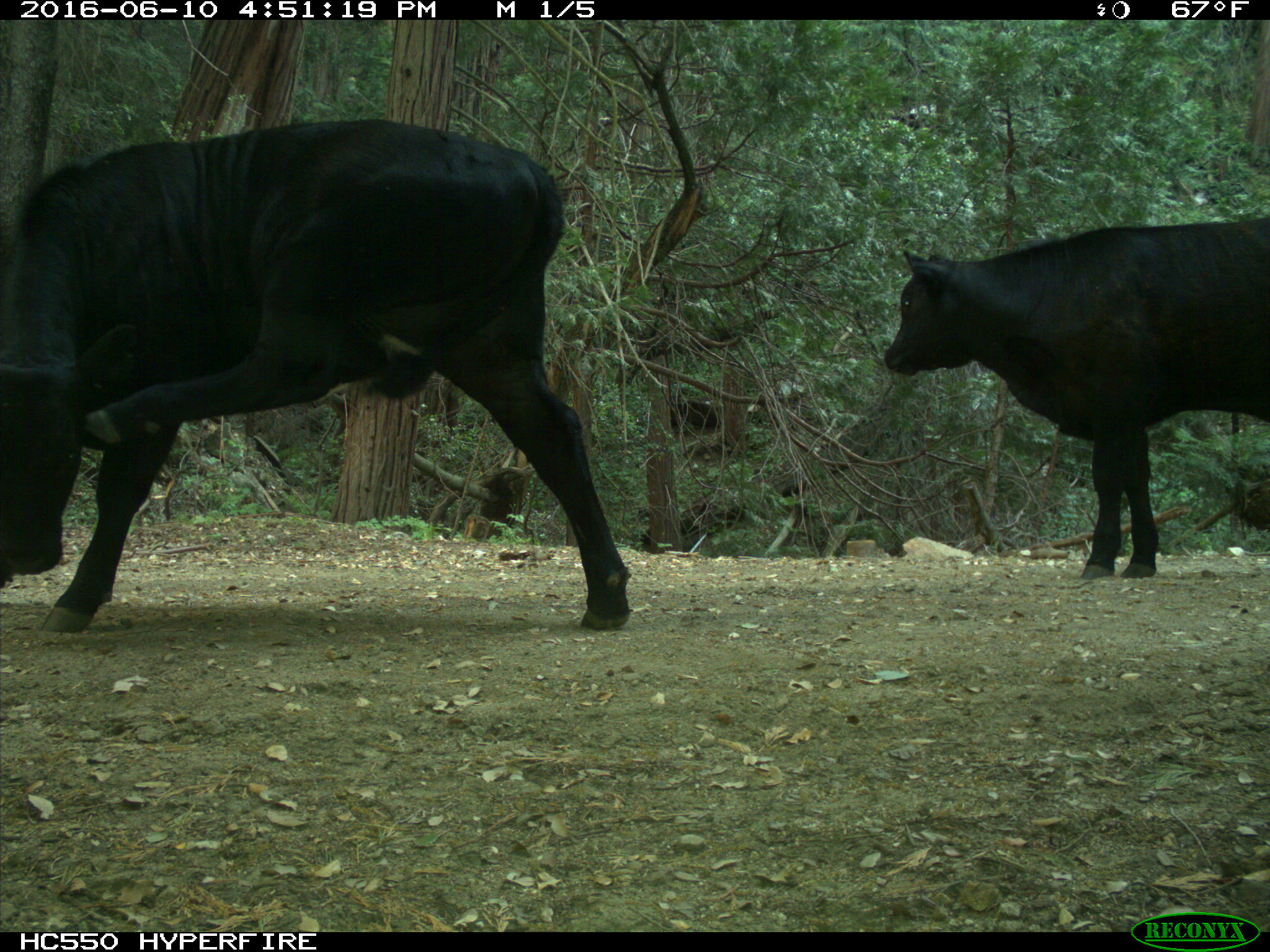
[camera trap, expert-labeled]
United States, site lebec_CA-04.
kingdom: Animalia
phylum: Chordata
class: Mammalia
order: Artiodactyla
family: Bovidae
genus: Bos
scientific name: Bos taurus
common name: domestic cow